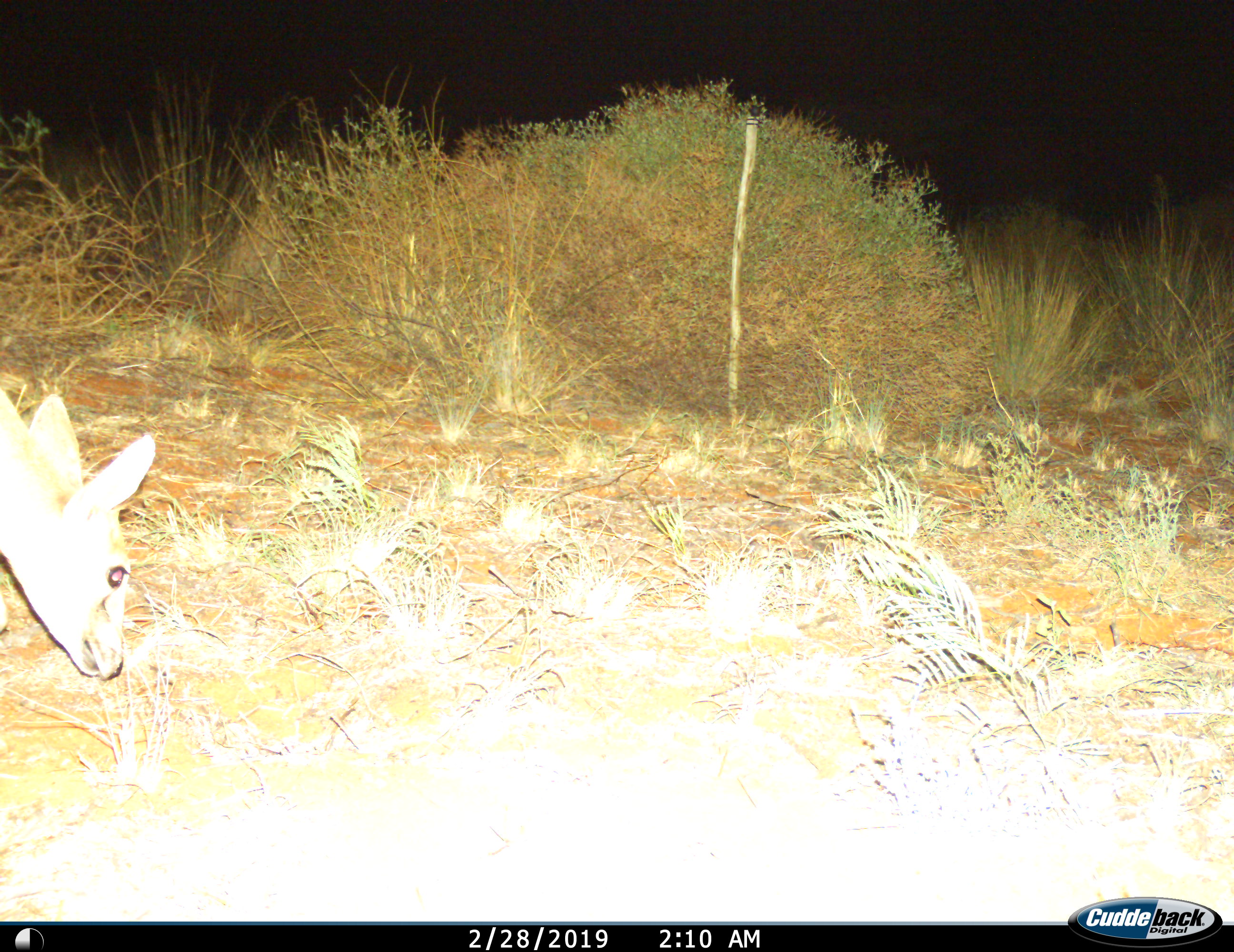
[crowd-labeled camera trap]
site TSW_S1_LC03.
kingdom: Animalia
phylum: Chordata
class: Mammalia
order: Artiodactyla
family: Bovidae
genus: Sylvicapra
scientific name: Sylvicapra grimmia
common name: common duiker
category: duikercommongrey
Duikercommongrey (common duiker) (Sylvicapra grimmia), count 1. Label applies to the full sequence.